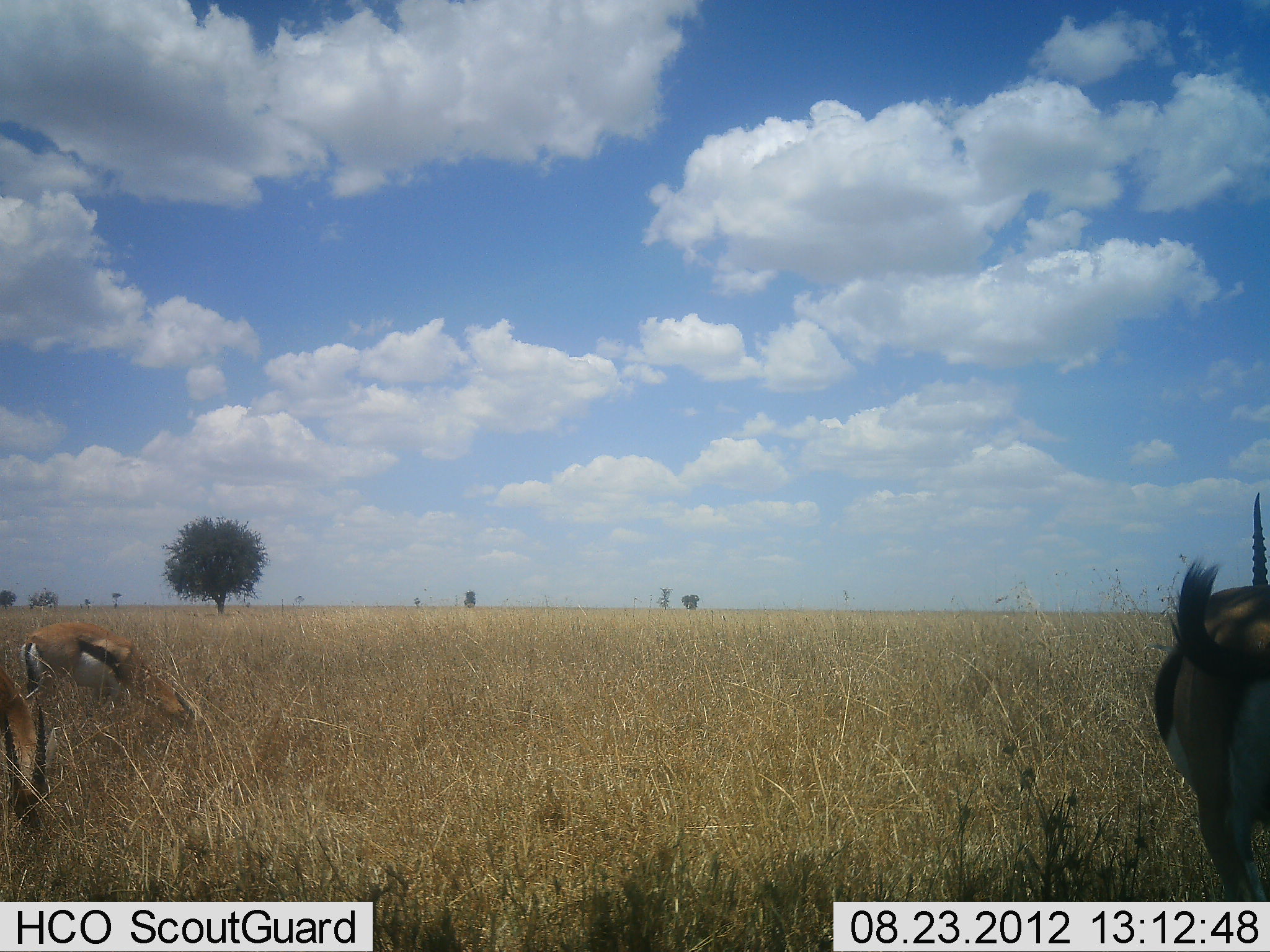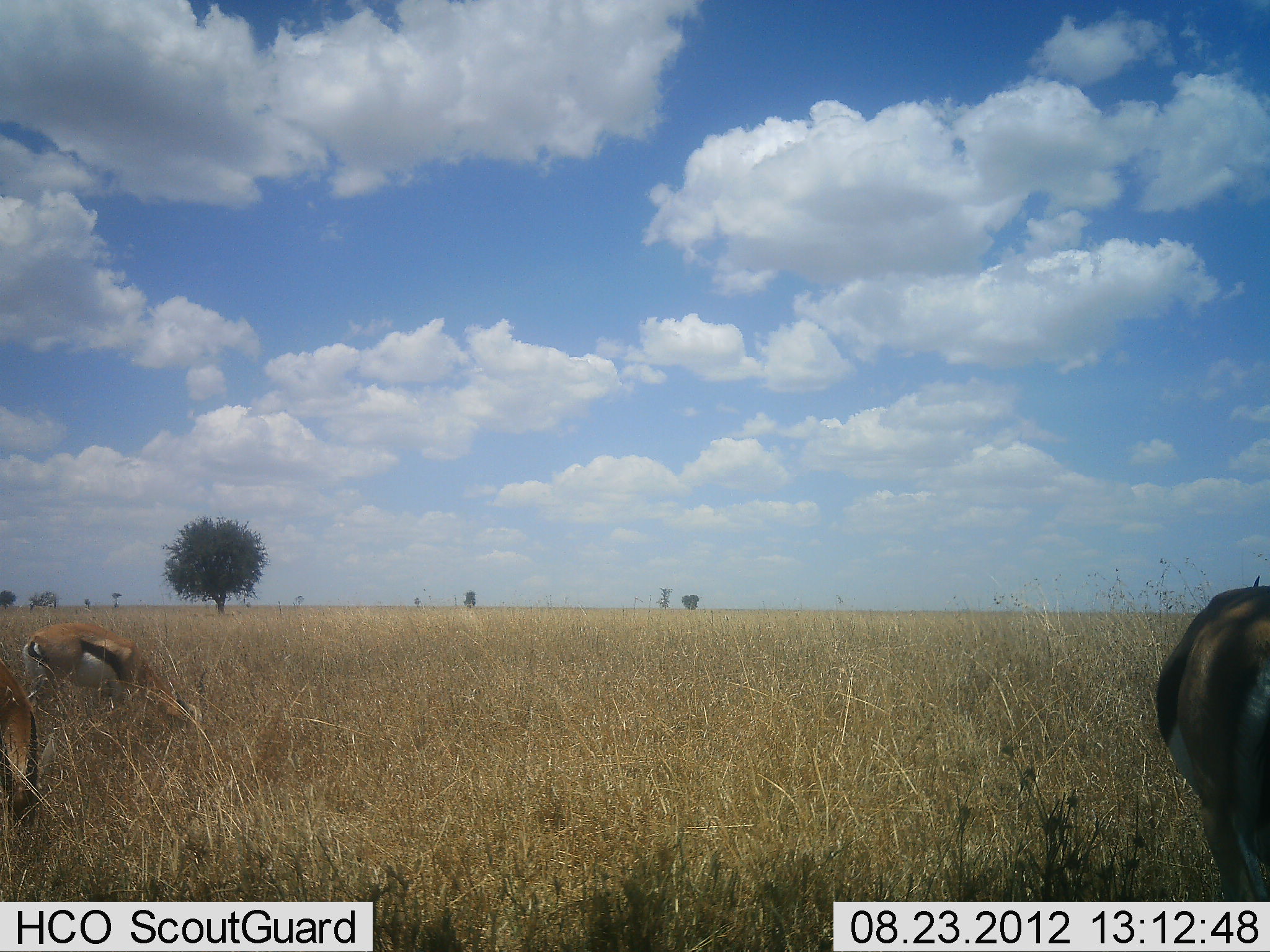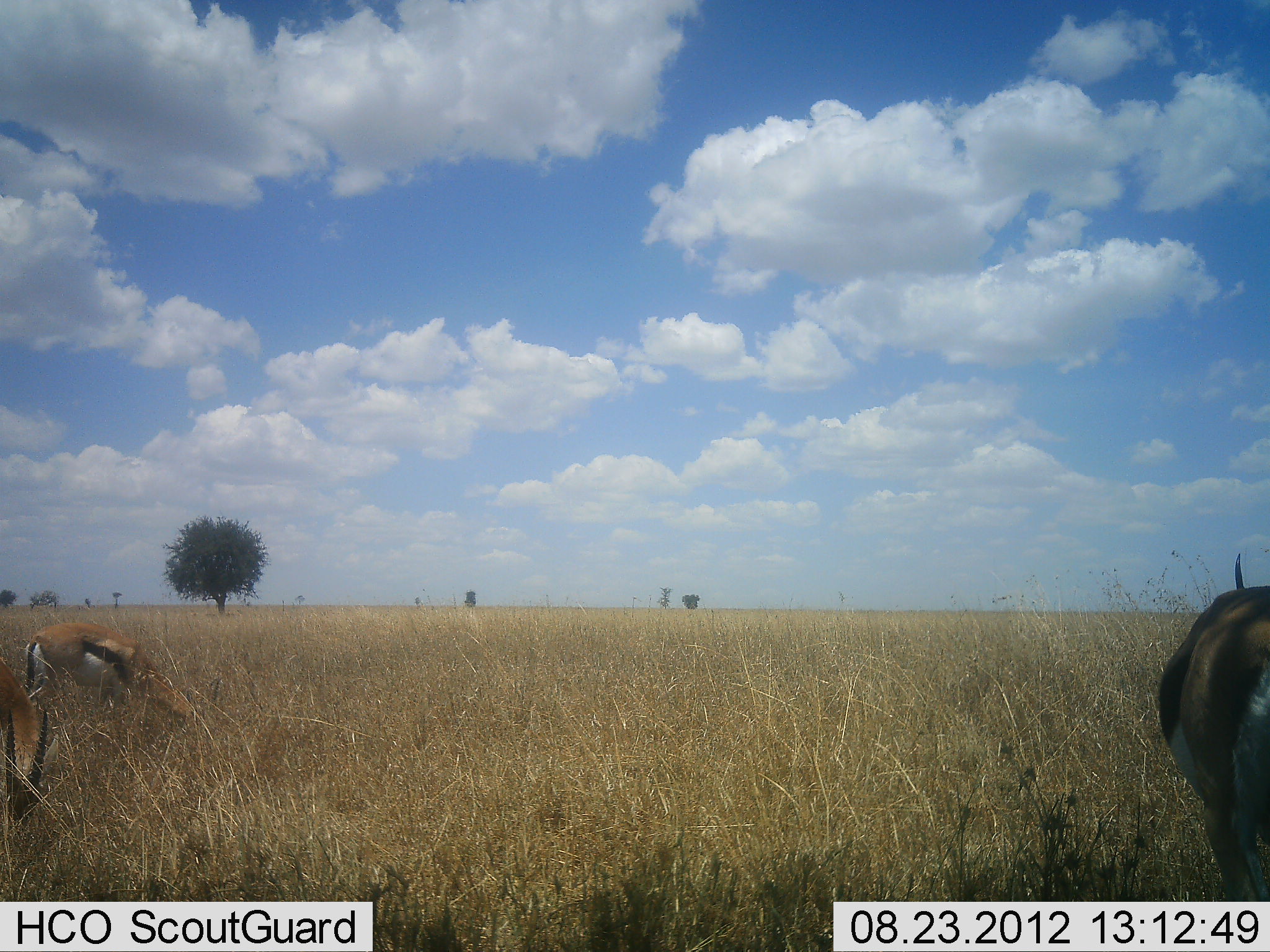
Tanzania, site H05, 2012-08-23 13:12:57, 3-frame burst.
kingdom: Animalia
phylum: Chordata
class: Mammalia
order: Artiodactyla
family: Bovidae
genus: Eudorcas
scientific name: Eudorcas thomsonii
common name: thomson's gazelle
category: gazellethomsons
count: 3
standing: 40%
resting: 0%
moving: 0%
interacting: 0%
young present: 0%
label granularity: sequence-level